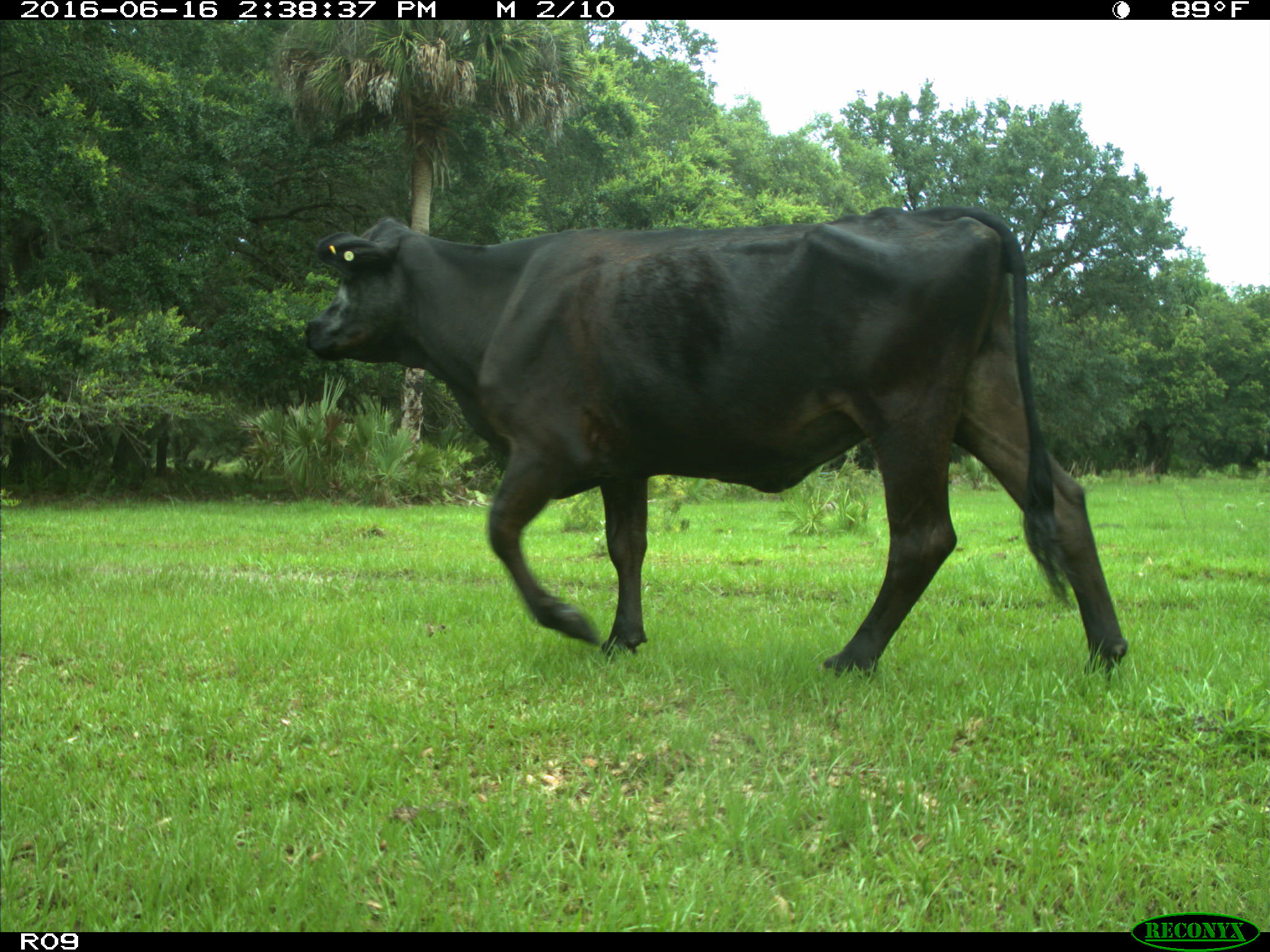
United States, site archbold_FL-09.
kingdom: Animalia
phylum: Chordata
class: Mammalia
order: Artiodactyla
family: Bovidae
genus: Bos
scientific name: Bos taurus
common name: domestic cow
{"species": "Bos taurus (domestic cow)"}